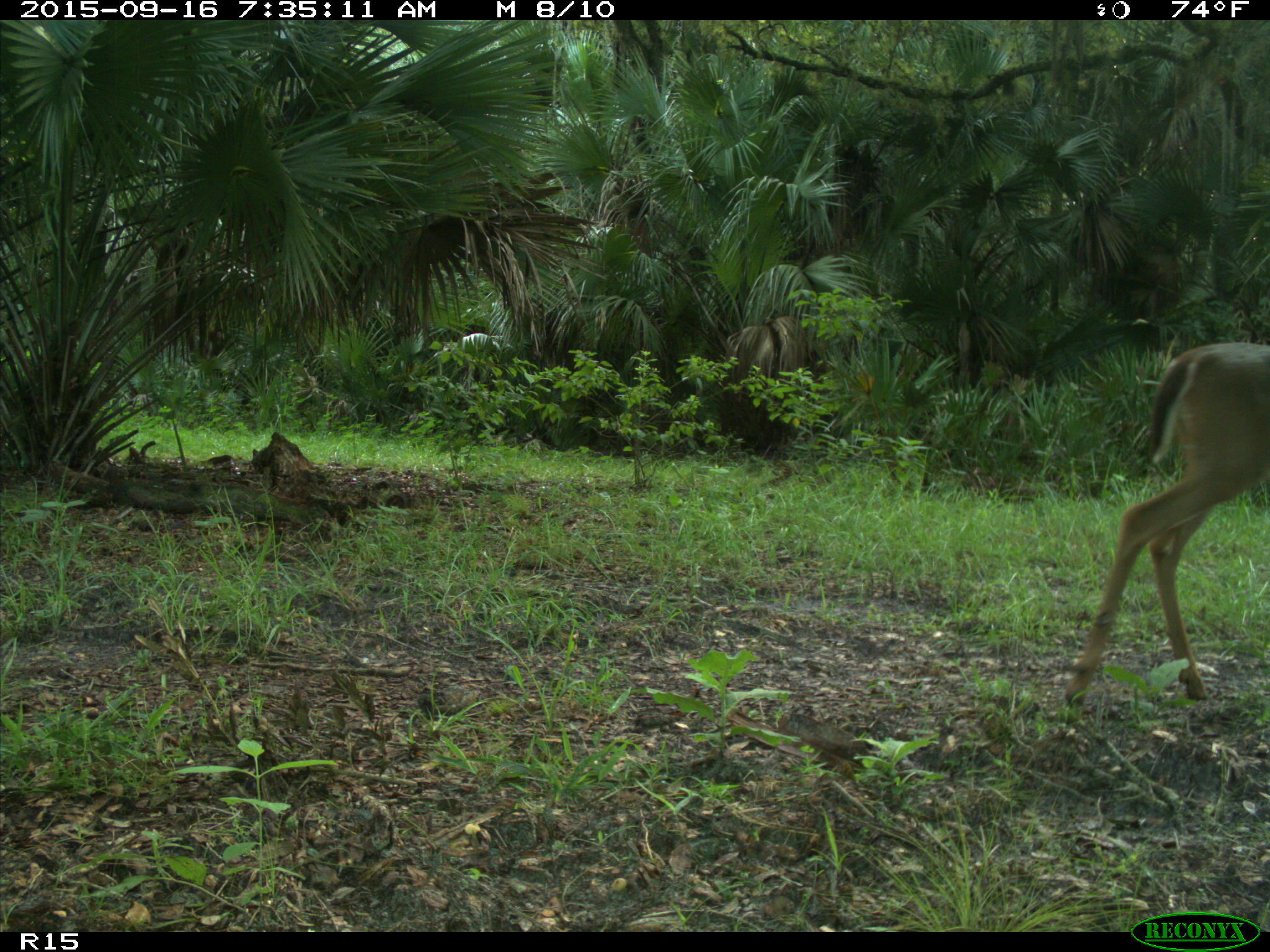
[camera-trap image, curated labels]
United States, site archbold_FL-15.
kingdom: Animalia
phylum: Chordata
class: Mammalia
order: Artiodactyla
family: Cervidae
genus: Odocoileus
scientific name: Odocoileus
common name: deer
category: unidentified deer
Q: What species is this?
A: Unidentified deer (deer) (Odocoileus).